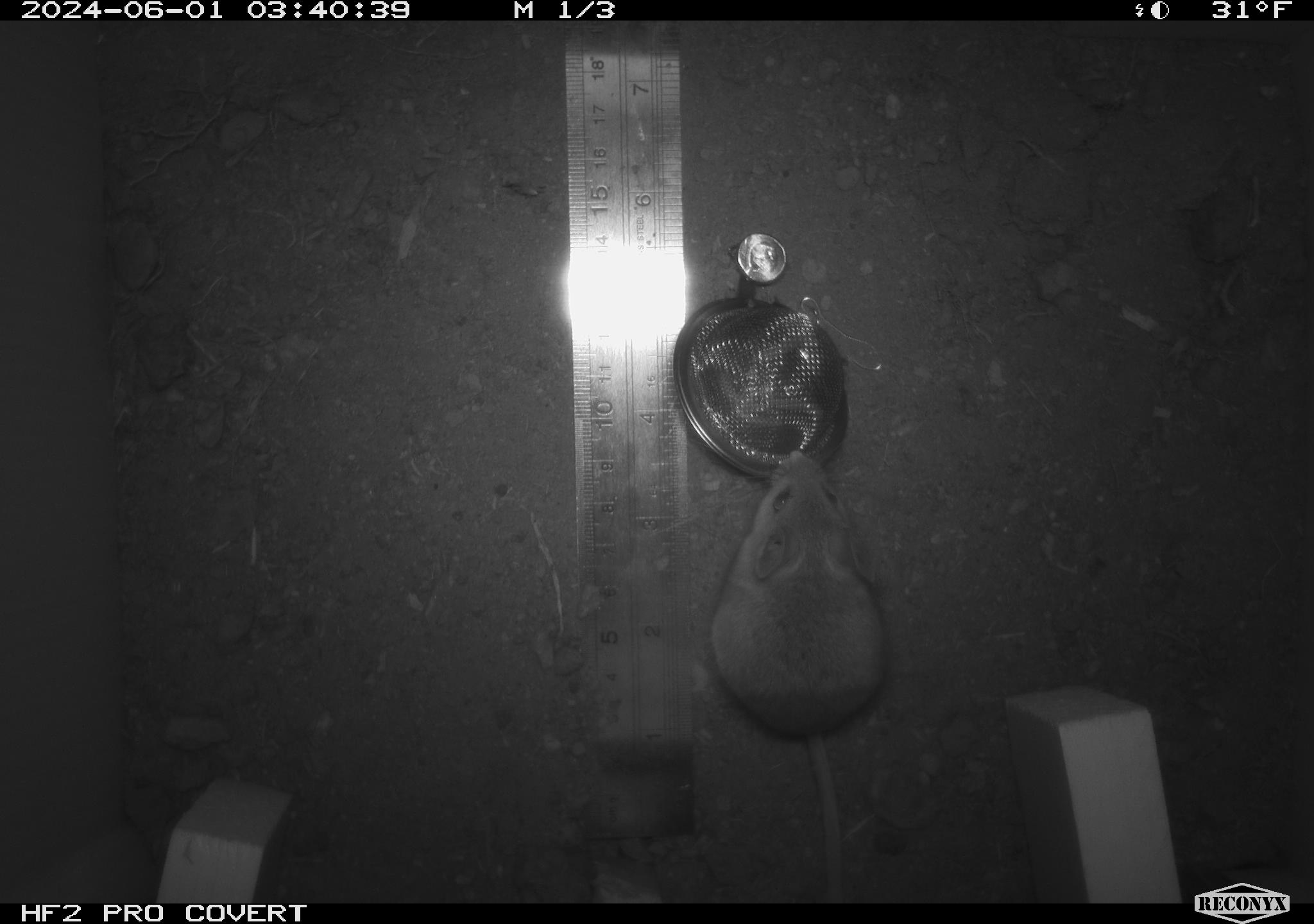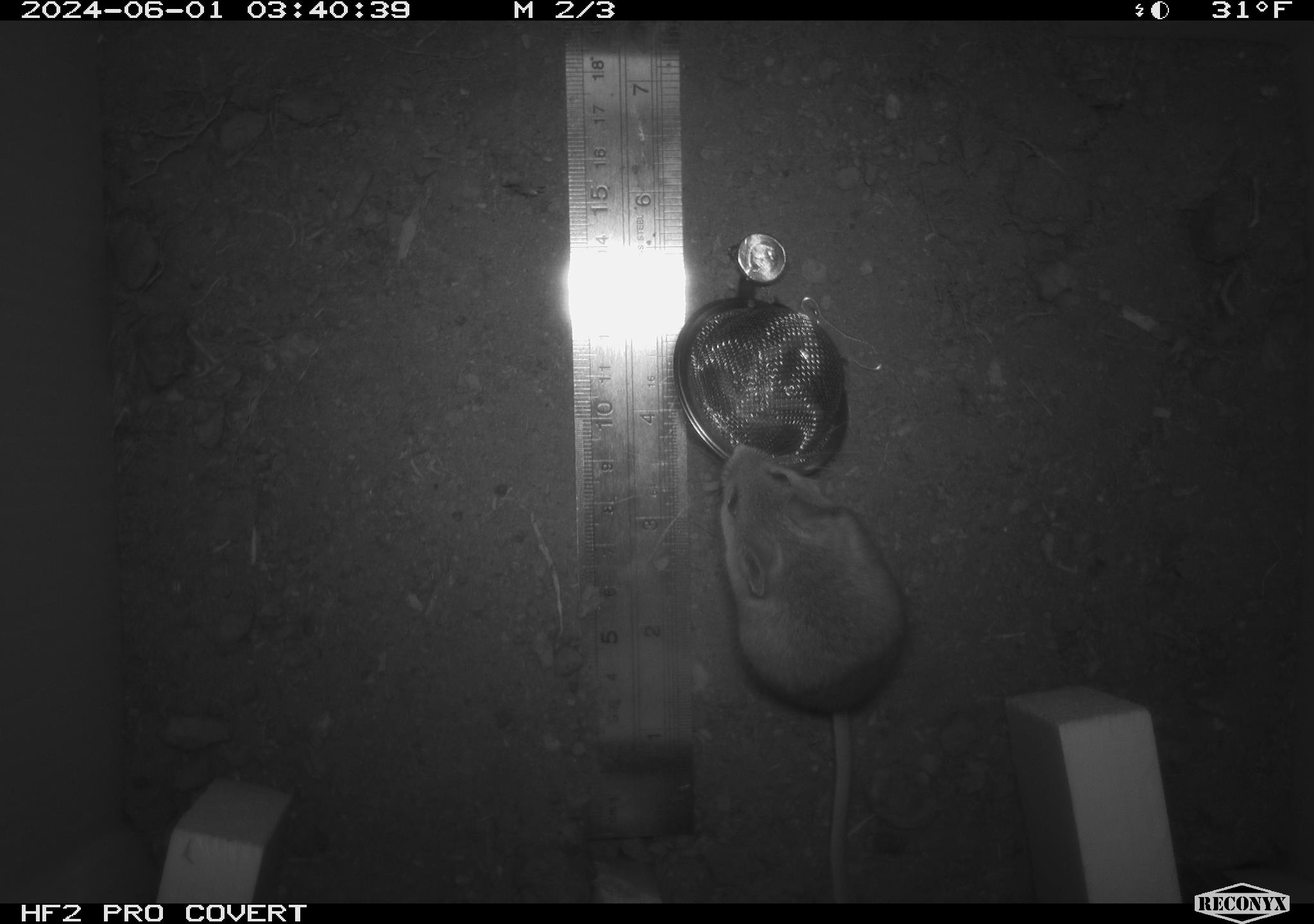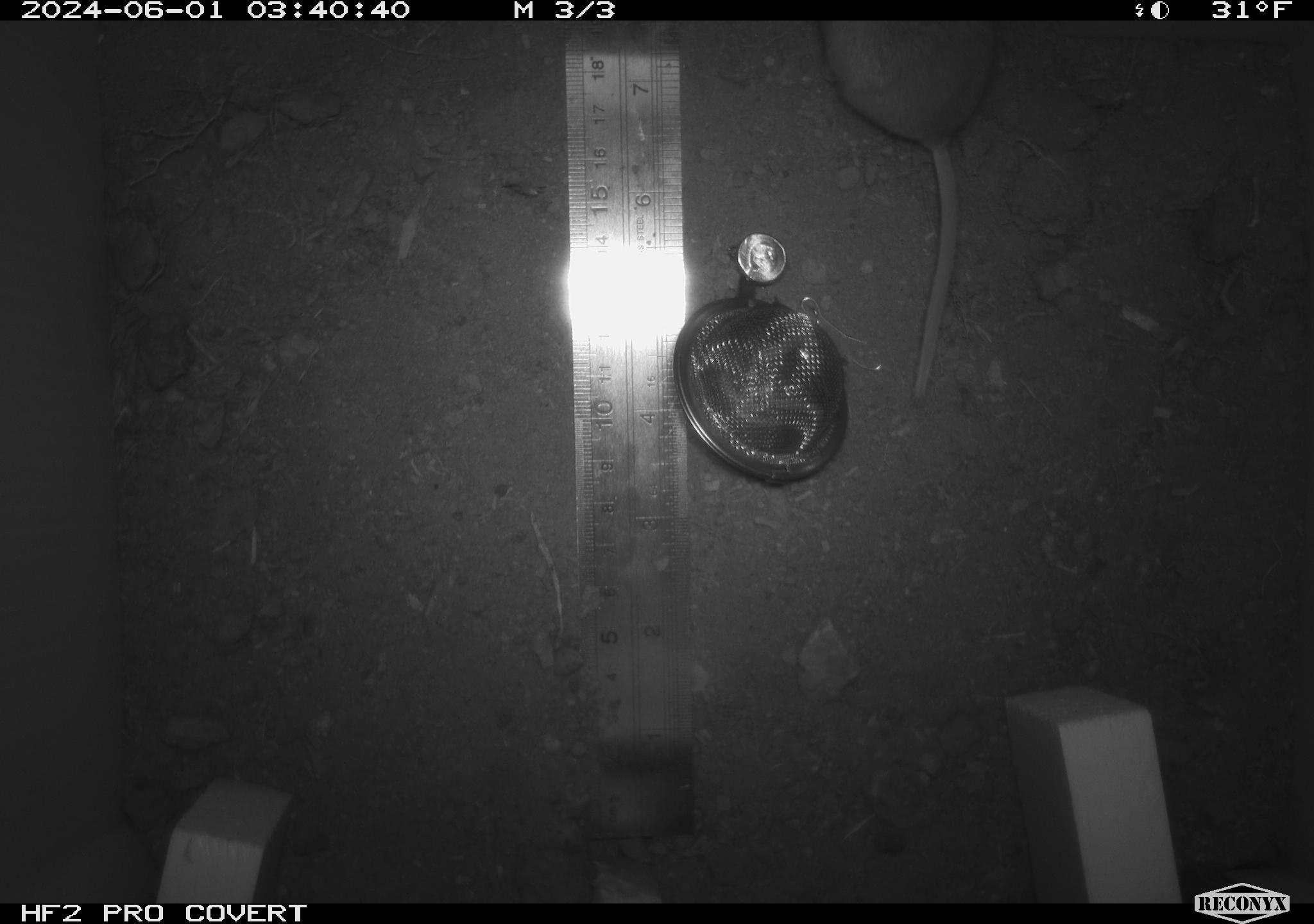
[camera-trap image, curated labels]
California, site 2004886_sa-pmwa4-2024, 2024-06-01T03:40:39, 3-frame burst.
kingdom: Animalia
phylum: Chordata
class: Mammalia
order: Rodentia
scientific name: Rodentia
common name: mouse species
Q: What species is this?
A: Mouse species (Rodentia).